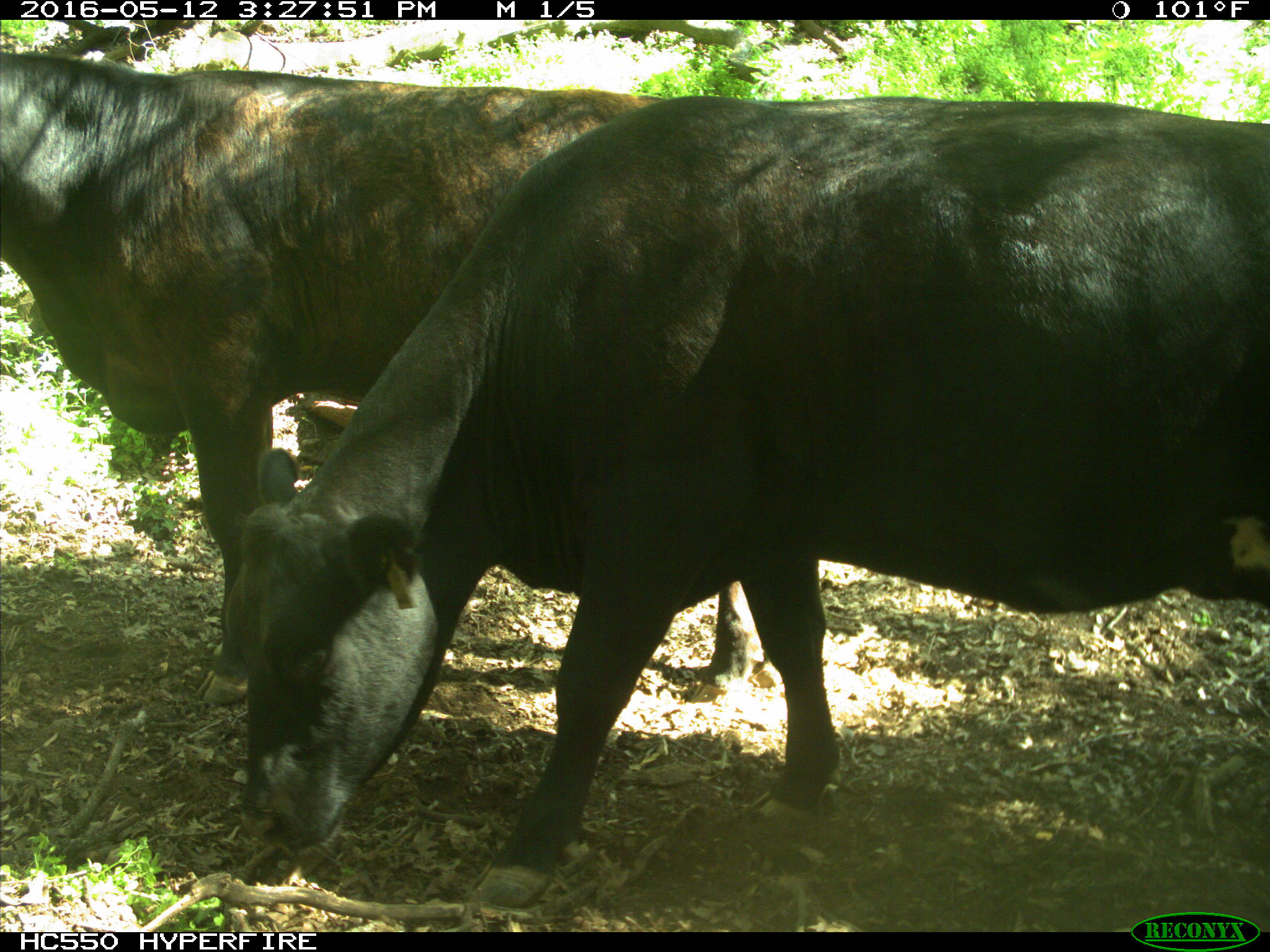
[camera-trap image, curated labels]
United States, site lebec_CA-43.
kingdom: Animalia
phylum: Chordata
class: Mammalia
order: Artiodactyla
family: Bovidae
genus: Bos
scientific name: Bos taurus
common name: domestic cow